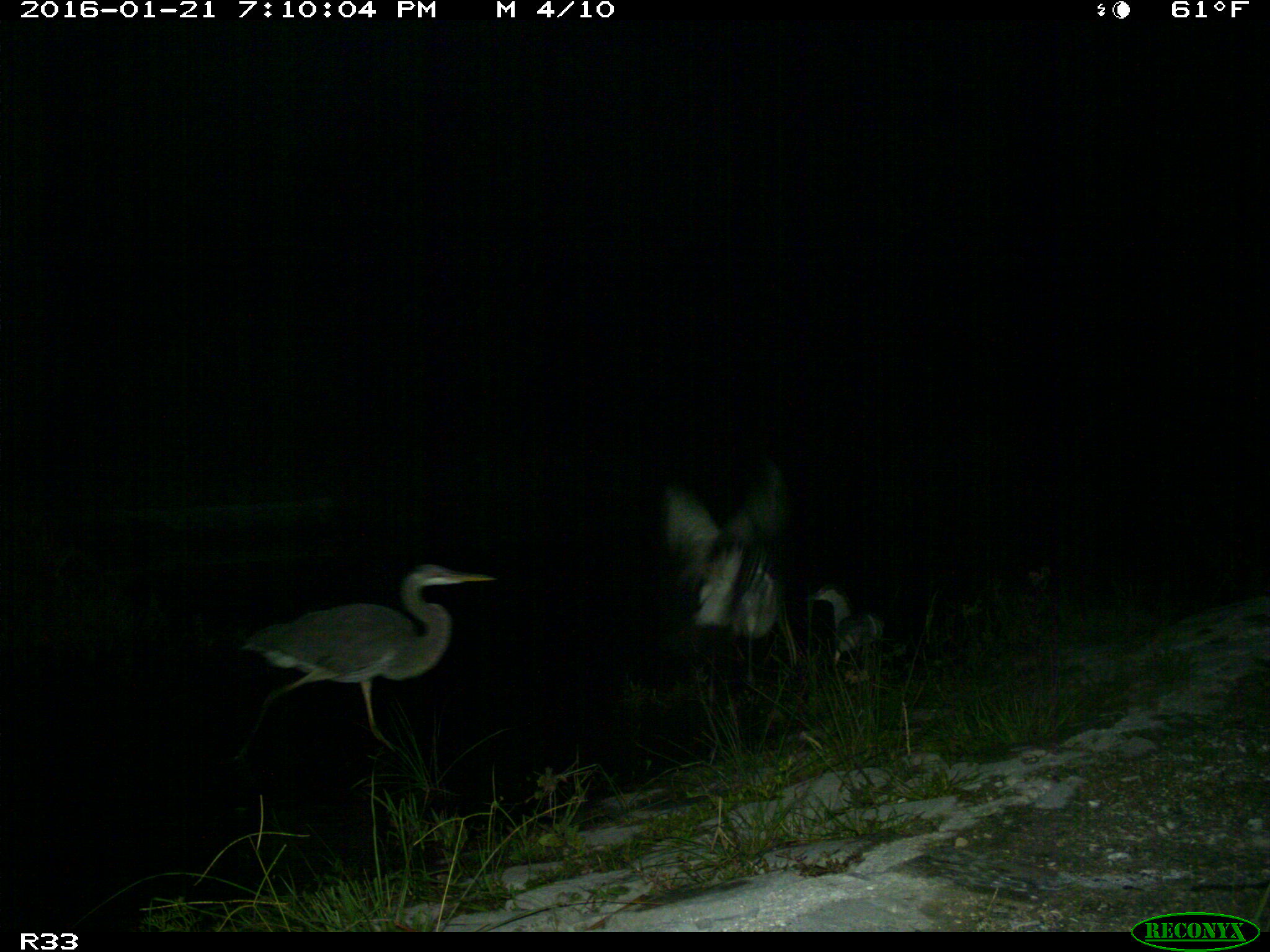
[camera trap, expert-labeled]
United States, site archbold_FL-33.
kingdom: Animalia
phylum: Chordata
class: Aves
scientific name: Aves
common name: birds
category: unidentified bird